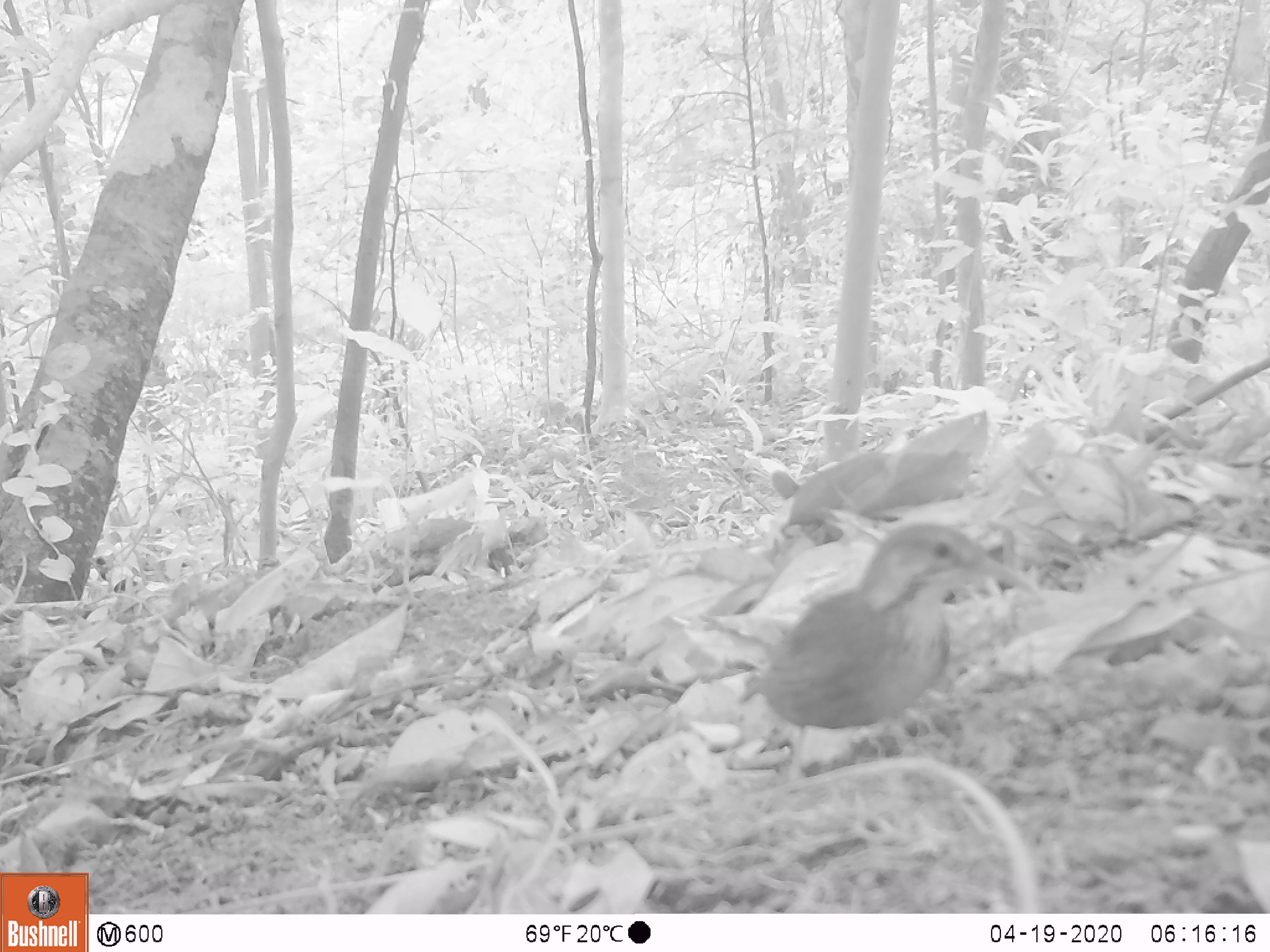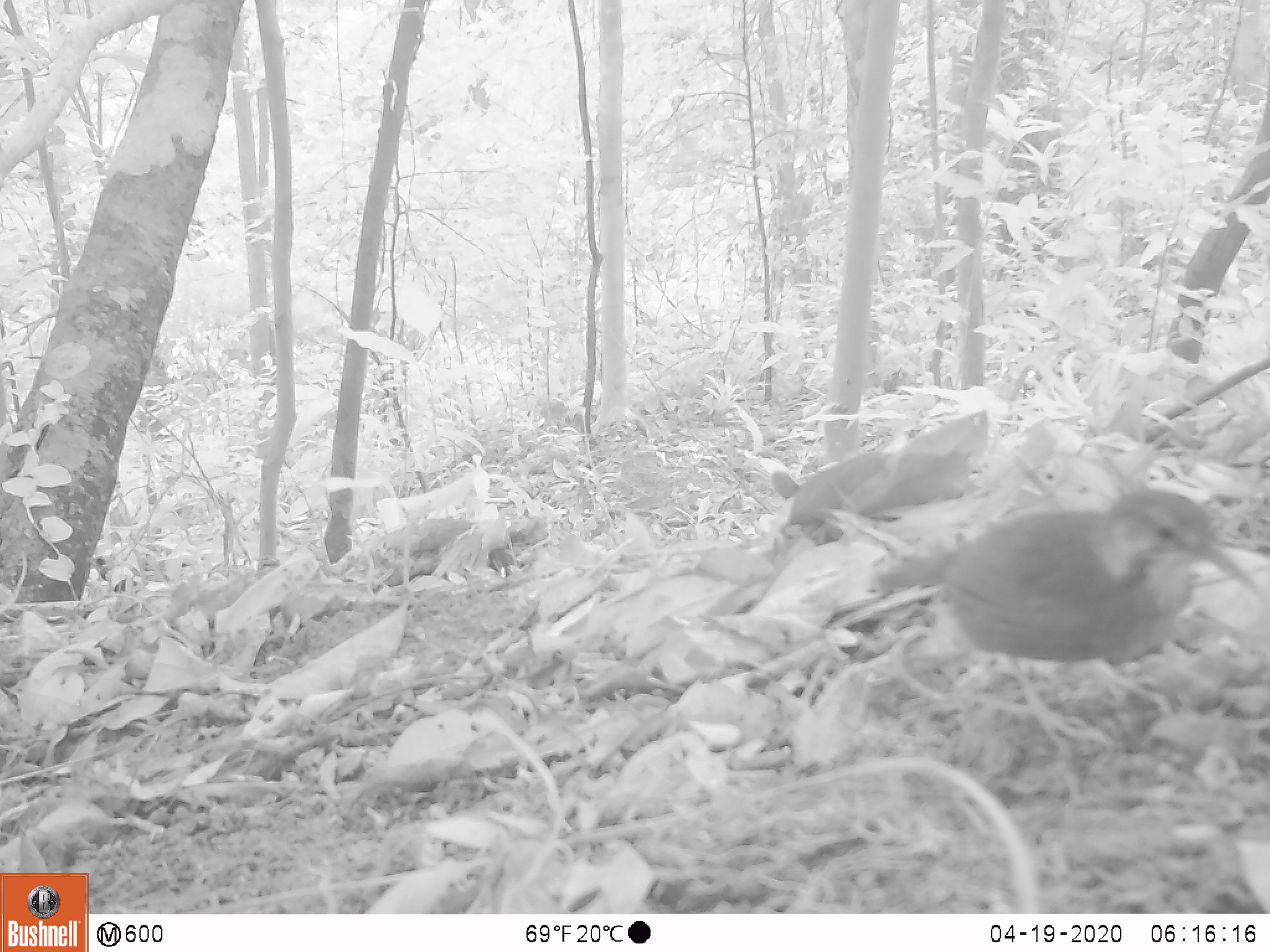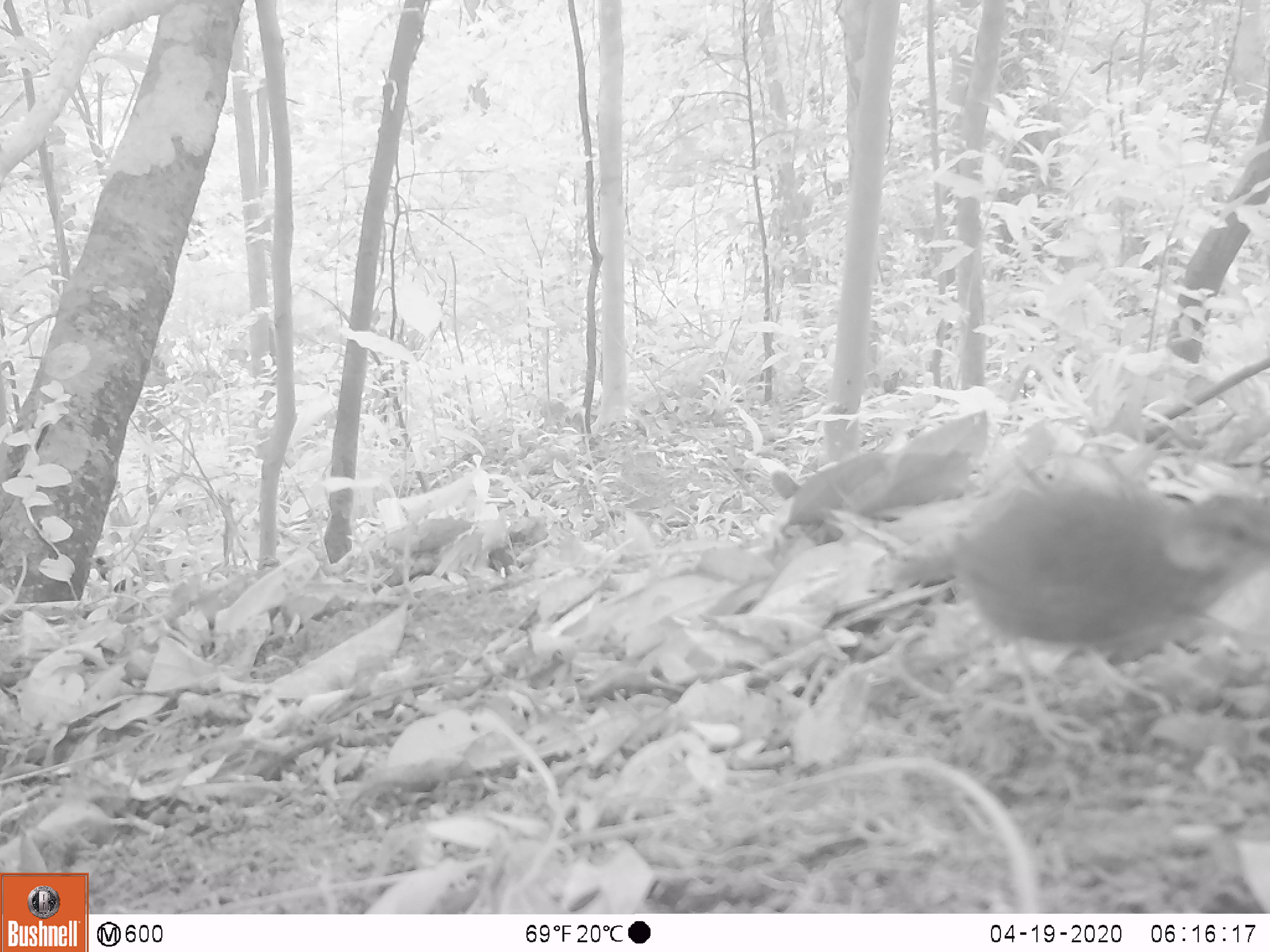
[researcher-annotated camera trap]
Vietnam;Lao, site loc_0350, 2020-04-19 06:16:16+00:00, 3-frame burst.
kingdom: Animalia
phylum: Chordata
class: Aves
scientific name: Aves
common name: bird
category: unidentified bird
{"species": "unidentified bird (bird) (Aves)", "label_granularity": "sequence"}